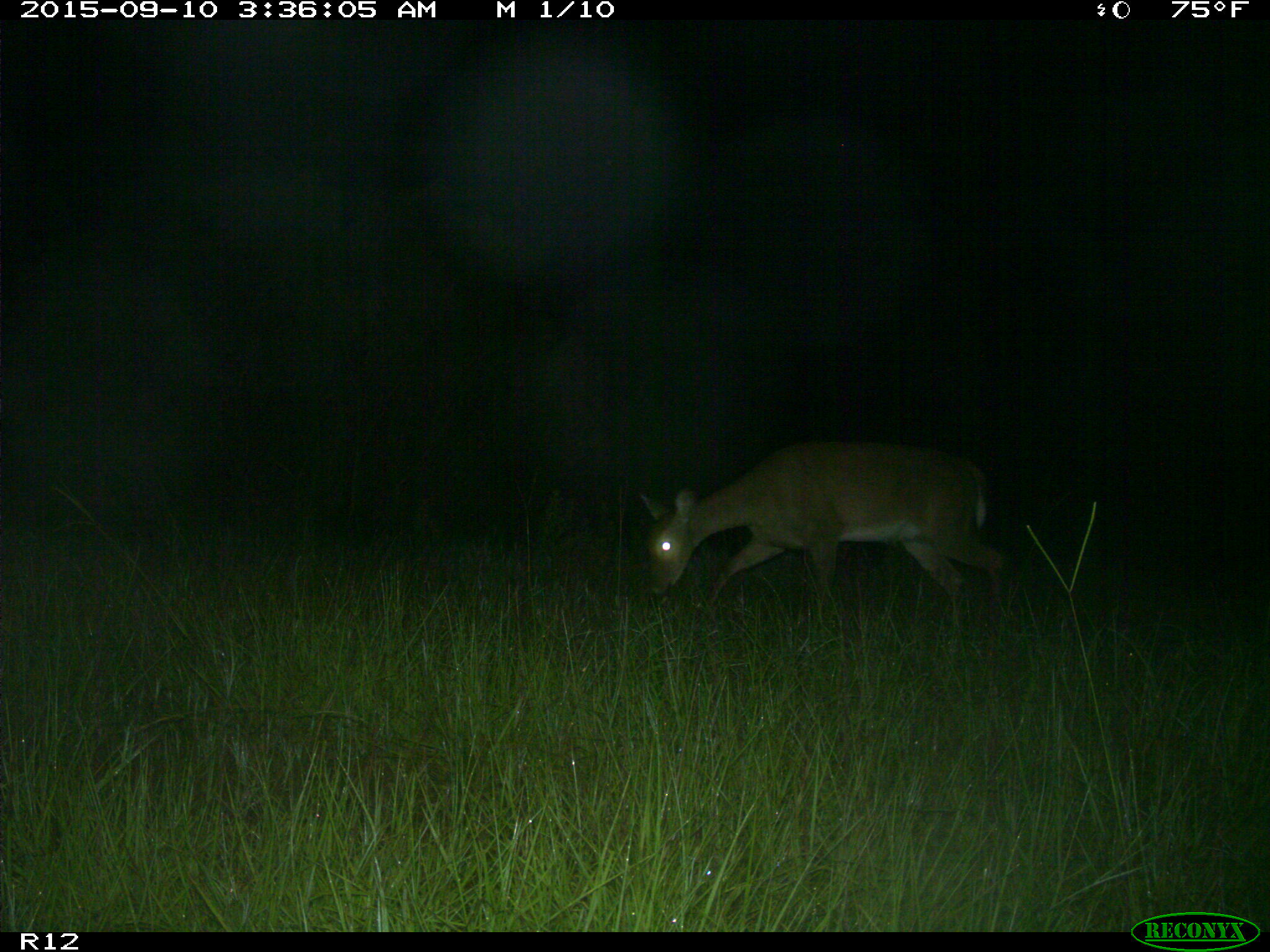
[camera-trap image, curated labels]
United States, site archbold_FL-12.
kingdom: Animalia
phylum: Chordata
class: Mammalia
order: Artiodactyla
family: Cervidae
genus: Odocoileus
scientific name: Odocoileus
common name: deer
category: unidentified deer